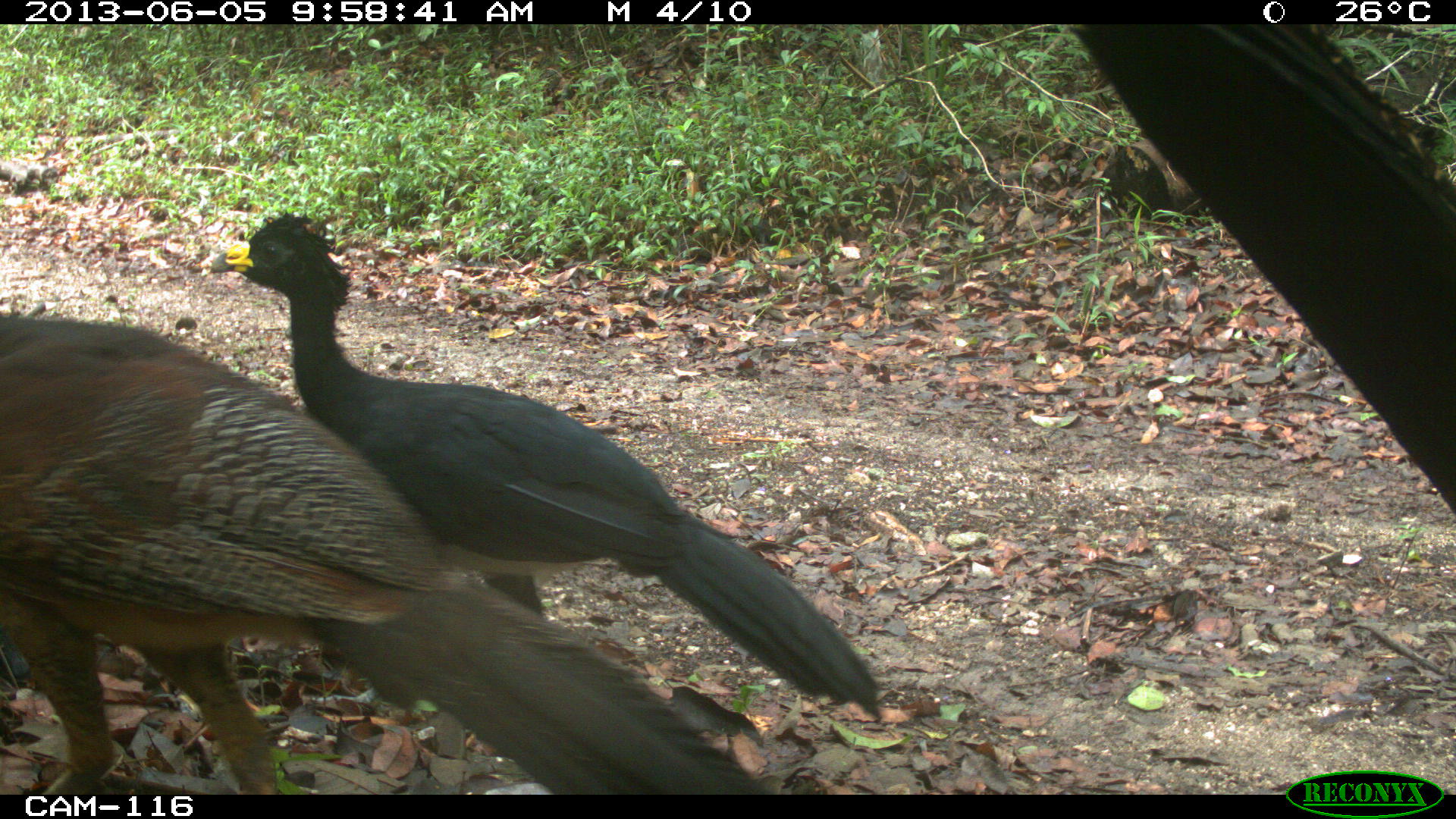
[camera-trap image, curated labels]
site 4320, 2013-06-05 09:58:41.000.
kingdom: Animalia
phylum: Chordata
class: Aves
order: Galliformes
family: Cracidae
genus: Crax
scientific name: Crax rubra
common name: great curassow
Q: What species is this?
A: Crax rubra (great curassow).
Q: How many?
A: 3.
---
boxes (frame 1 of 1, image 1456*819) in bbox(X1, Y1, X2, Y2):
crax rubra: bbox(0, 312, 765, 792); bbox(198, 211, 880, 729)